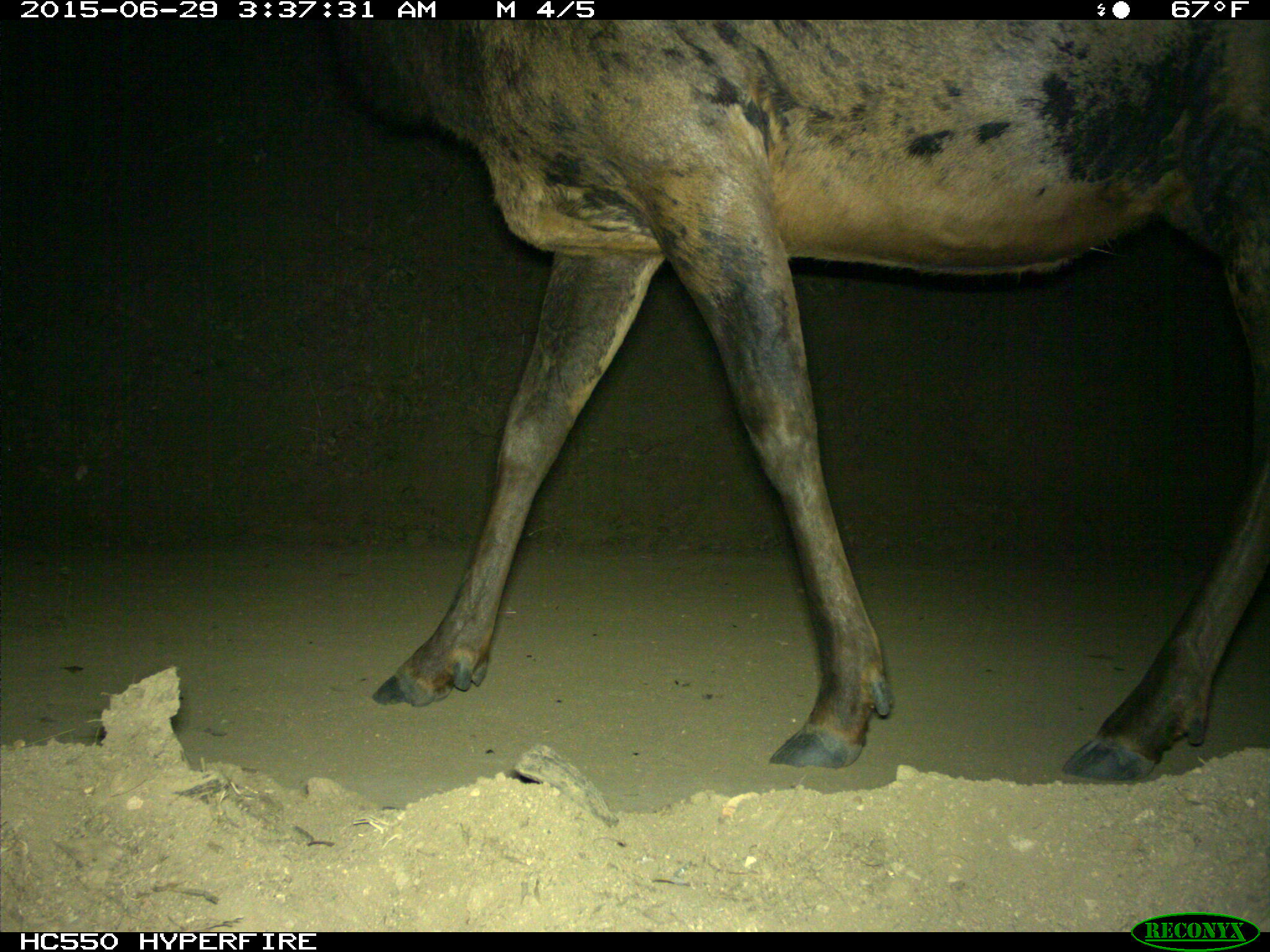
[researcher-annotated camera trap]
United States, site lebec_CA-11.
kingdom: Animalia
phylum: Chordata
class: Mammalia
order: Artiodactyla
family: Cervidae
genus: Cervus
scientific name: Cervus canadensis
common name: elk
Cervus canadensis (elk).